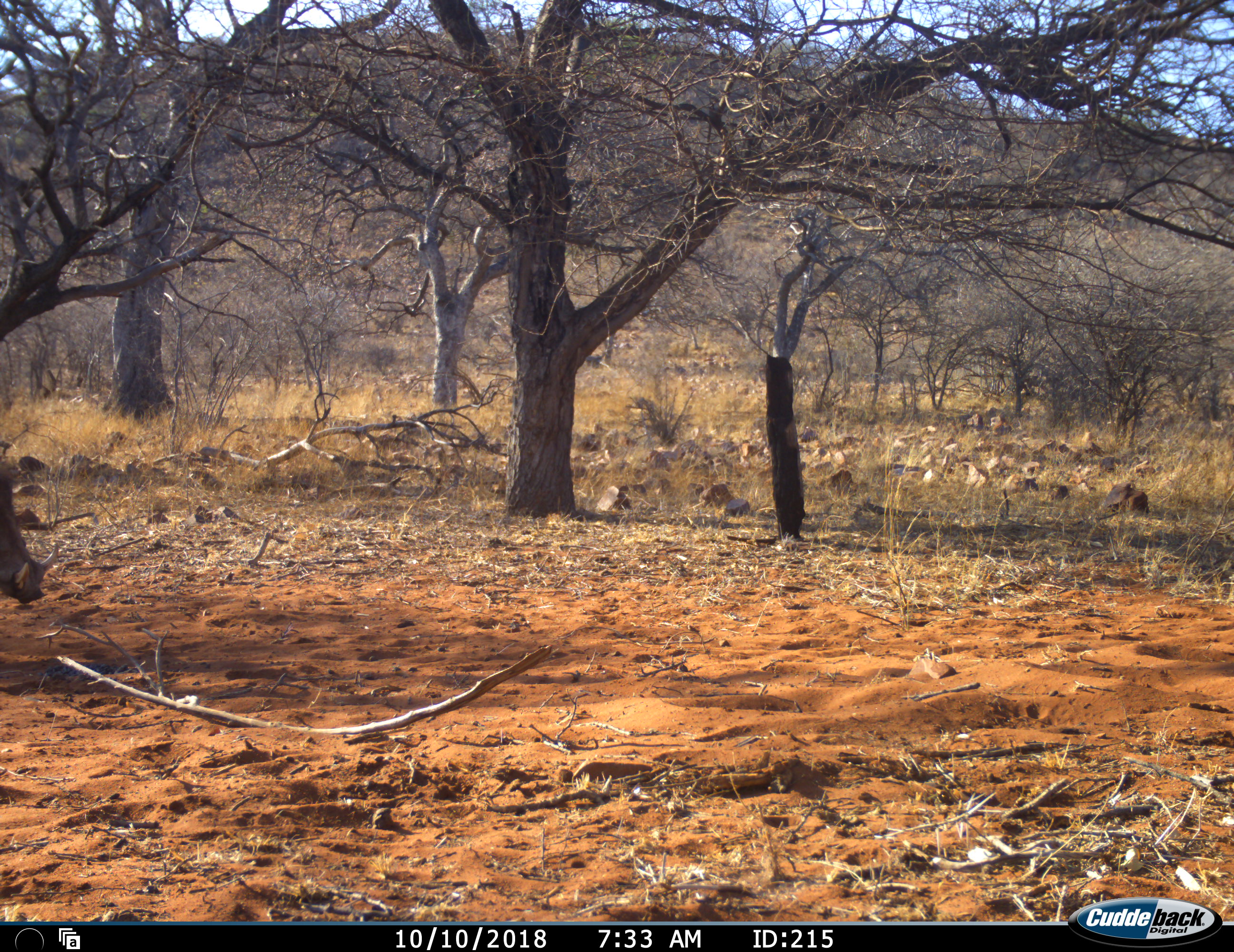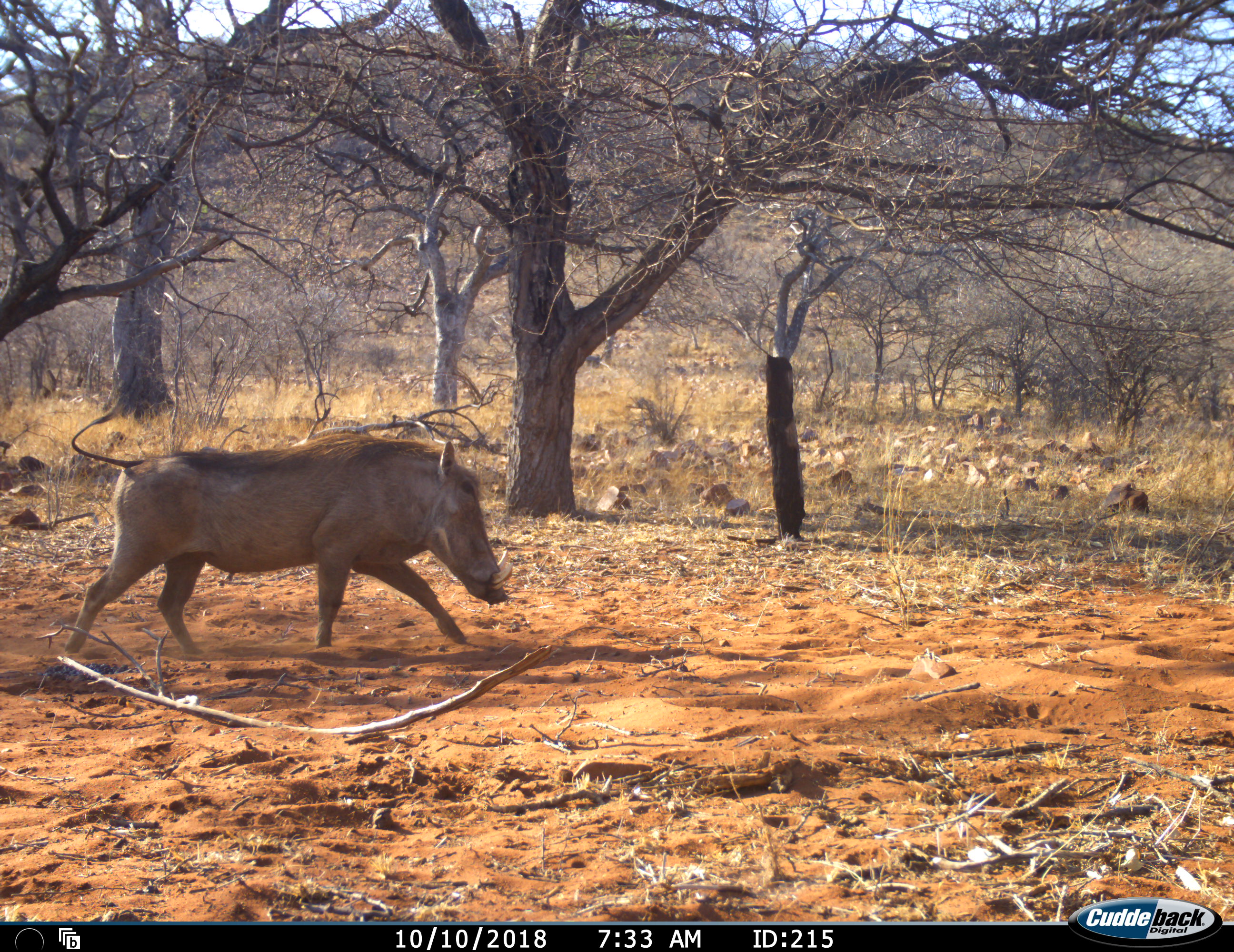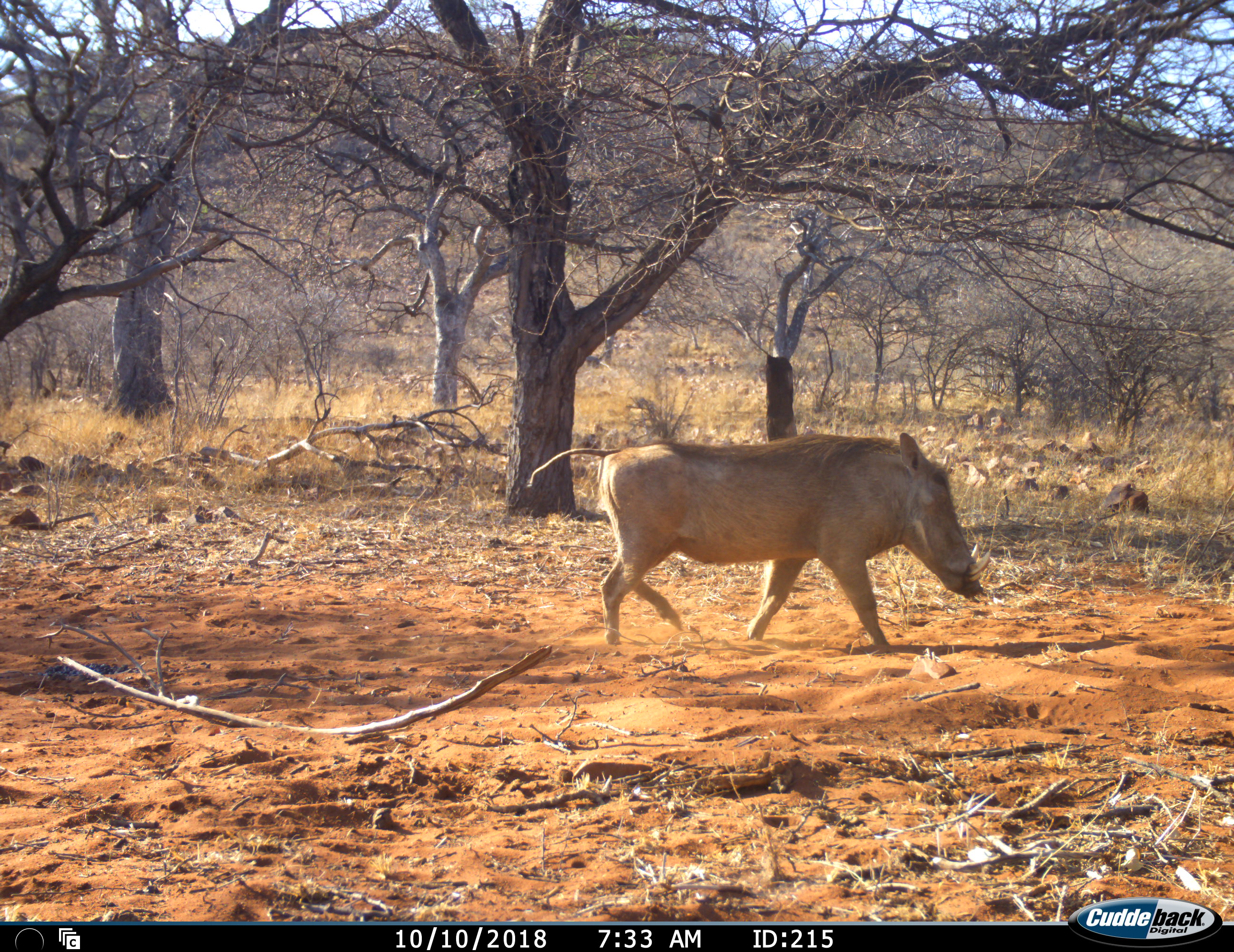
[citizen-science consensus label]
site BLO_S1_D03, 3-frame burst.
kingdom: Animalia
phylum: Chordata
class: Mammalia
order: Artiodactyla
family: Suidae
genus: Phacochoerus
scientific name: Phacochoerus africanus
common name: warthog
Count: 1.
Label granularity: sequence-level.